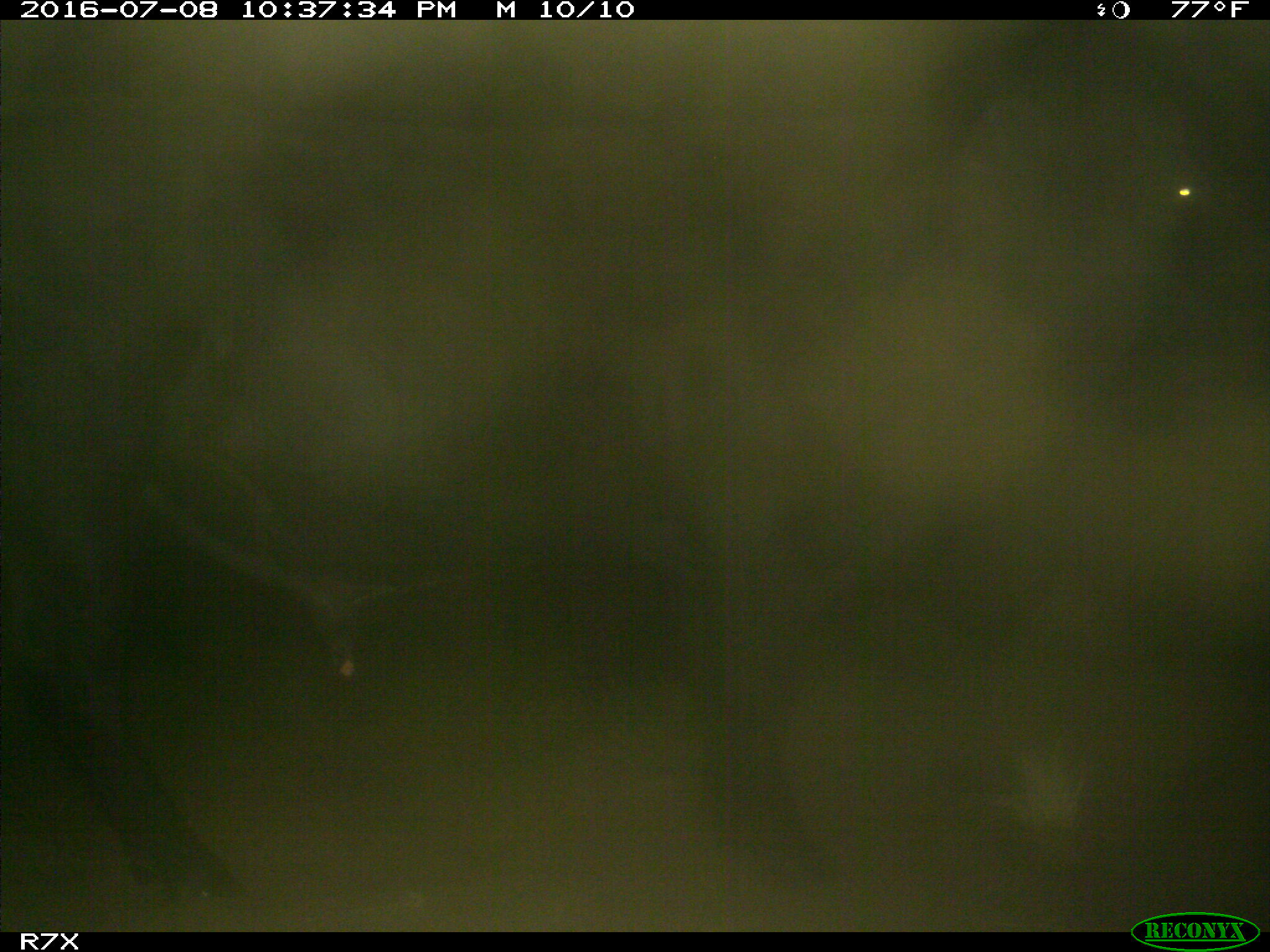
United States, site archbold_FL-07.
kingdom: Animalia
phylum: Chordata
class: Mammalia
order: Artiodactyla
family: Bovidae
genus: Bos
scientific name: Bos taurus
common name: domestic cow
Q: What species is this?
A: Bos taurus (domestic cow).